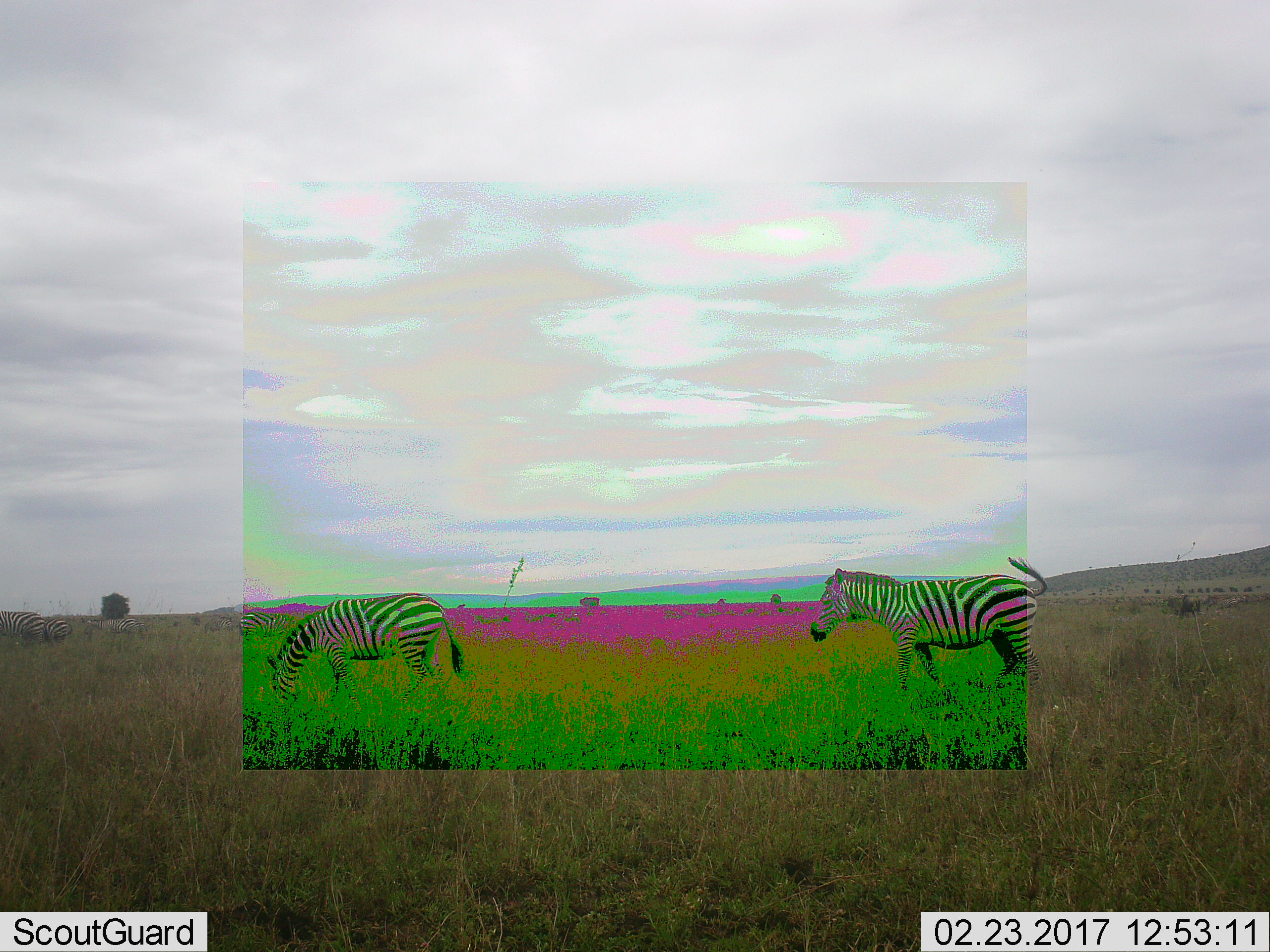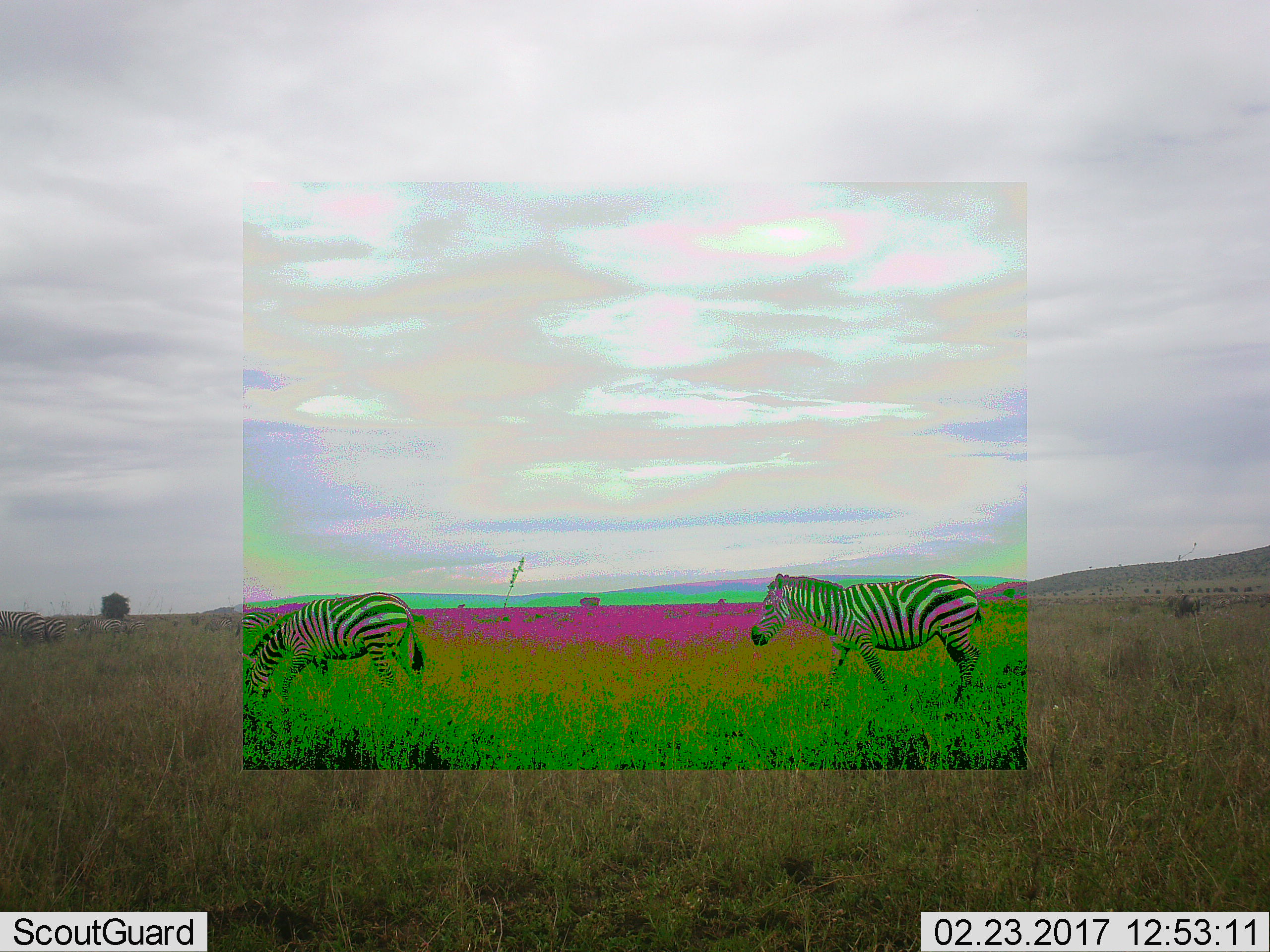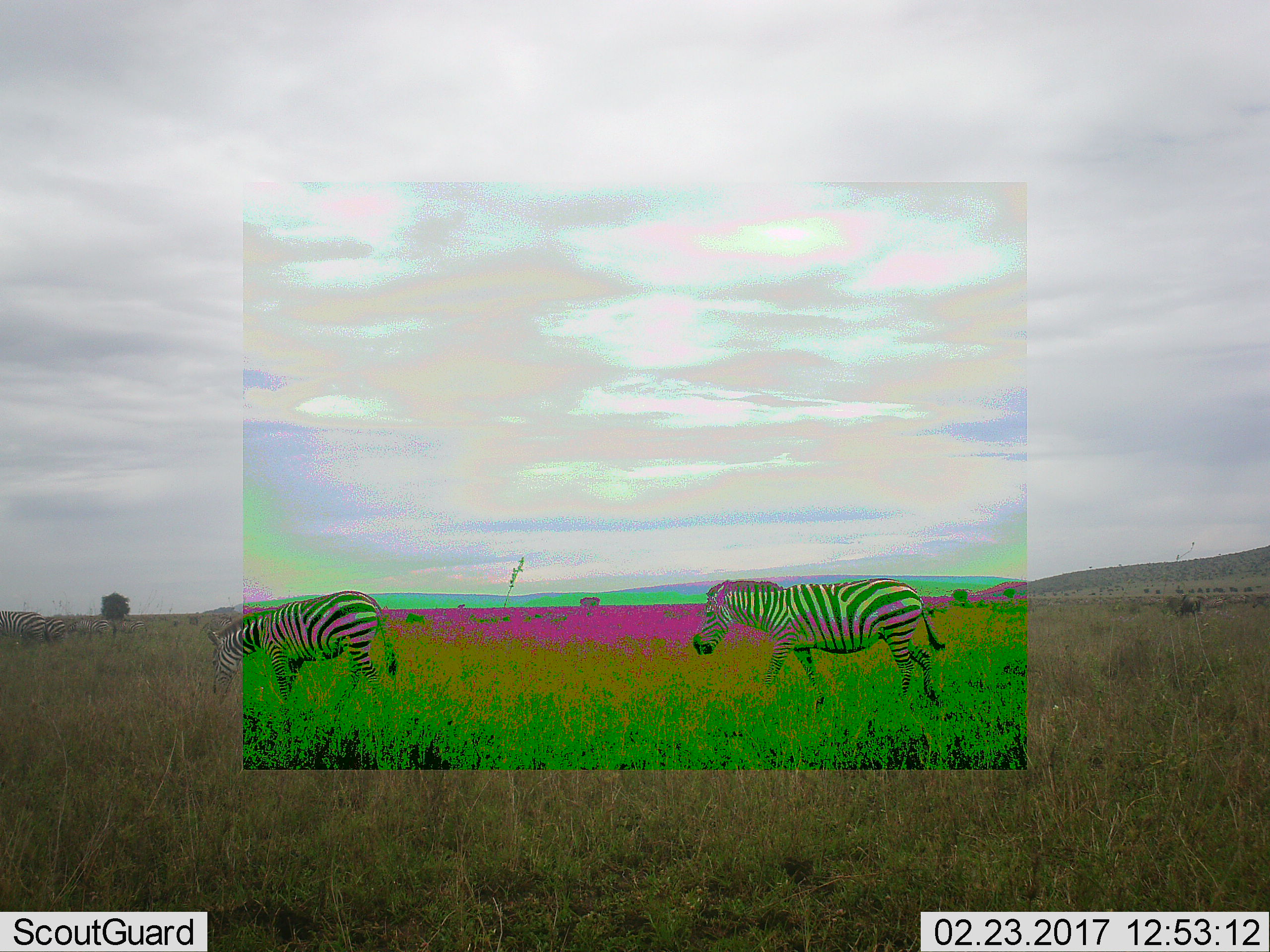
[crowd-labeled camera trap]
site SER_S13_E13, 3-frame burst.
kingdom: Animalia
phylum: Chordata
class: Mammalia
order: Perissodactyla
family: Equidae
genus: Equus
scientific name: Equus quagga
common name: plains zebra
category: zebraplains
Zebraplains (plains zebra) (Equus quagga), count 6. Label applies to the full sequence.